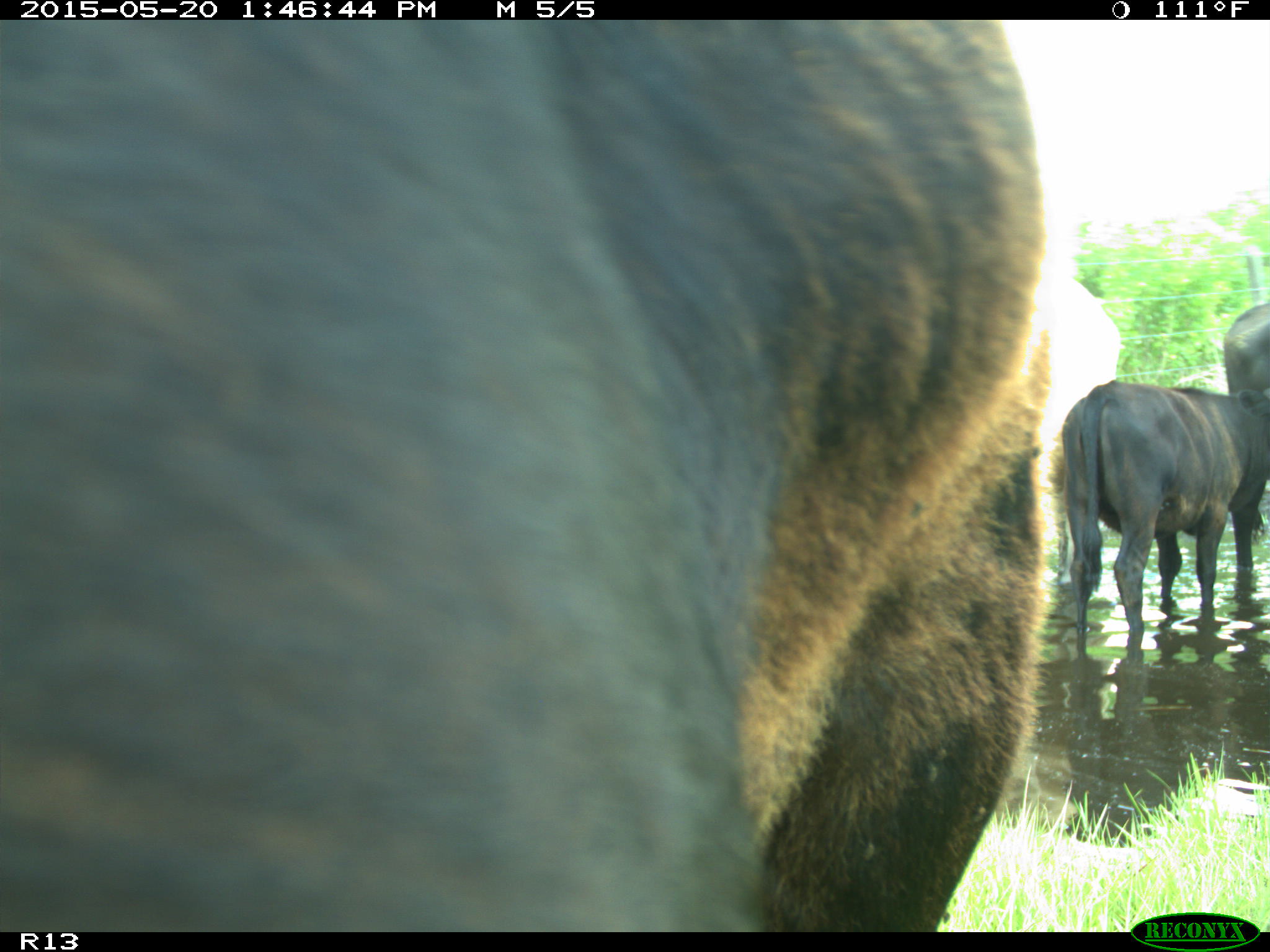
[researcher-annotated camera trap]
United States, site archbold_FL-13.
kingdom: Animalia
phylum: Chordata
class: Mammalia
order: Artiodactyla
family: Bovidae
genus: Bos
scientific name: Bos taurus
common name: domestic cow